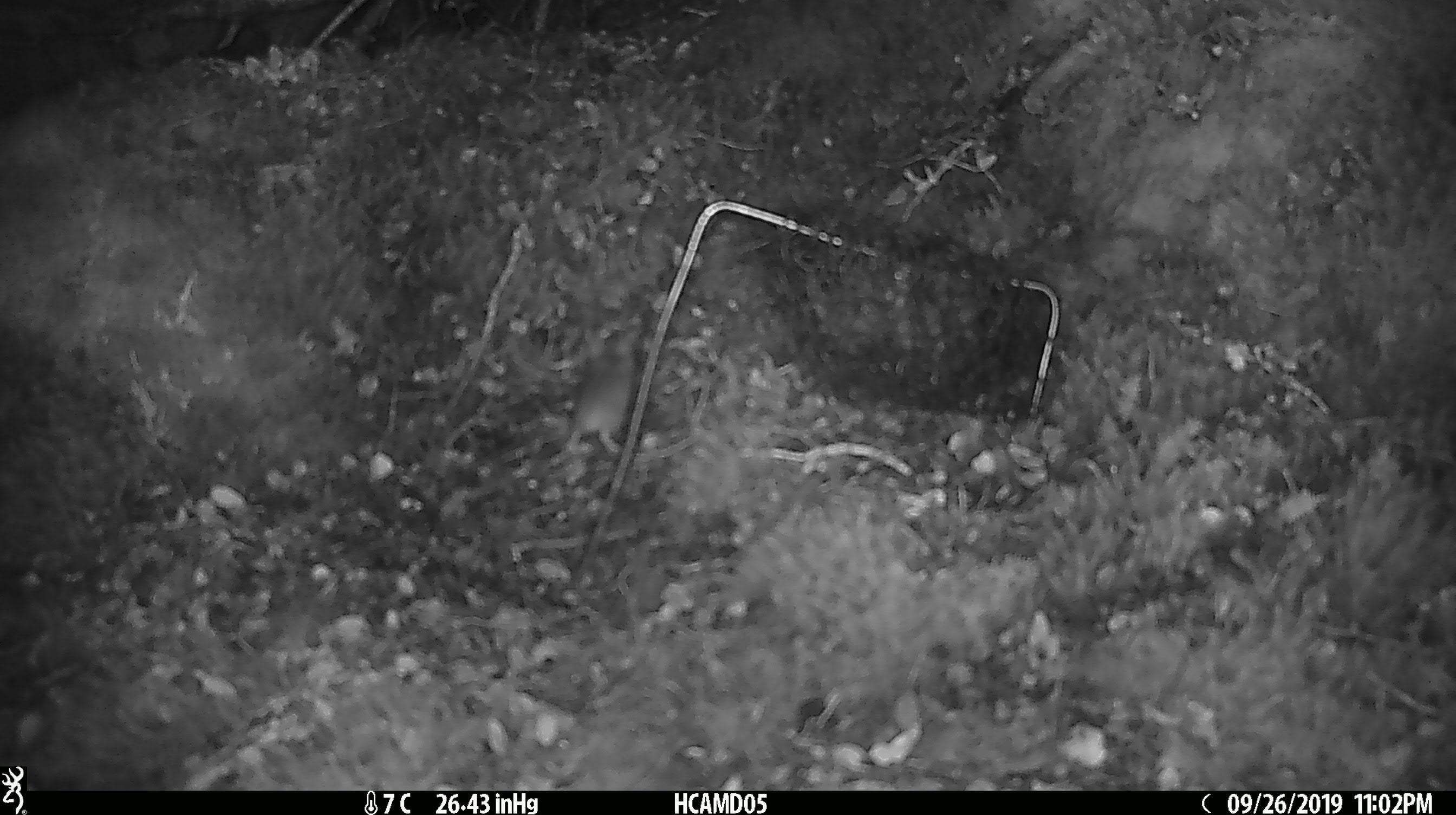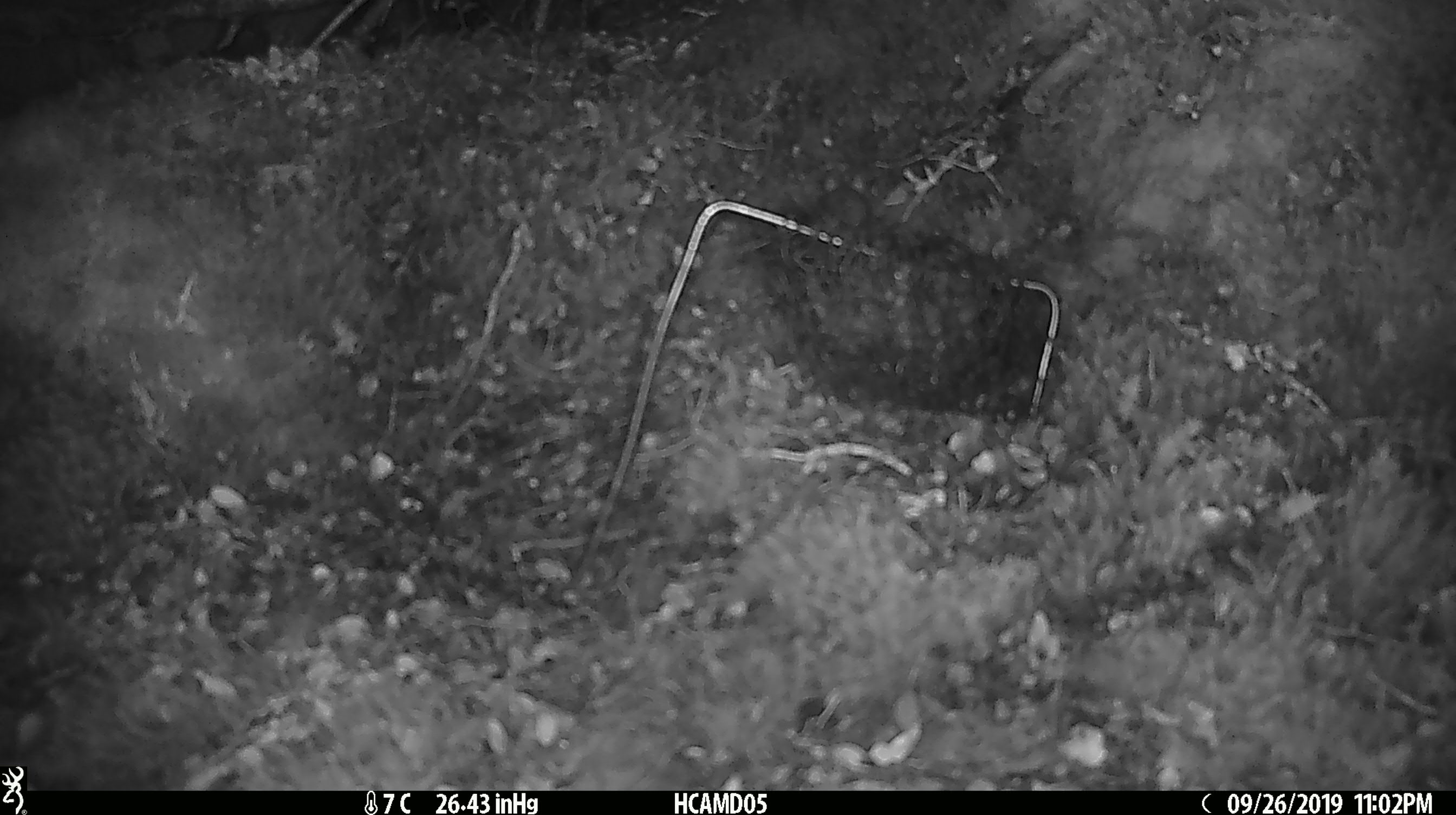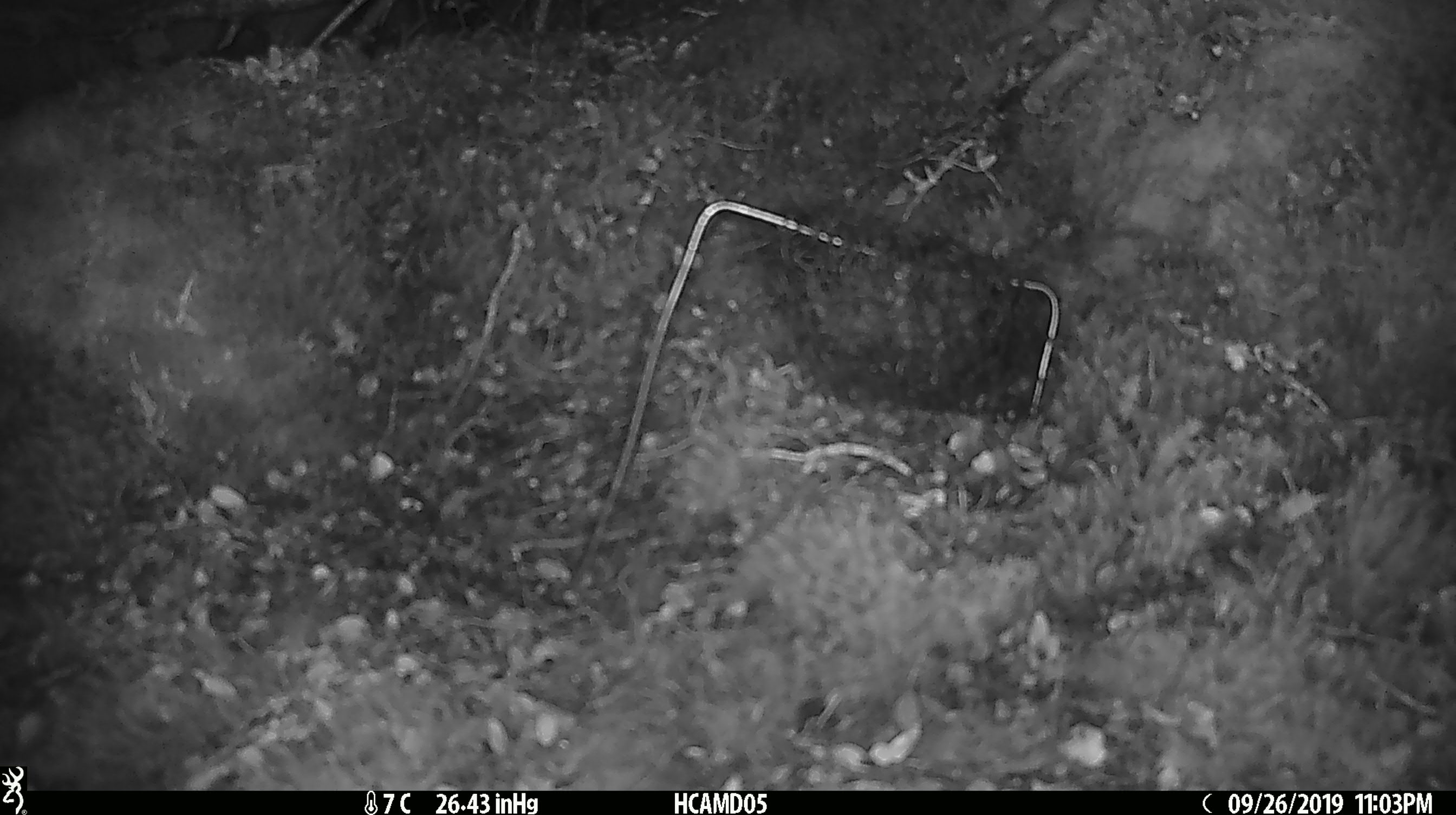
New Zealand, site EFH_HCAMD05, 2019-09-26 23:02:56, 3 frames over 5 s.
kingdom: Animalia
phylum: Chordata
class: Mammalia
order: Rodentia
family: Muridae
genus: Mus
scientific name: Mus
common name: mouse